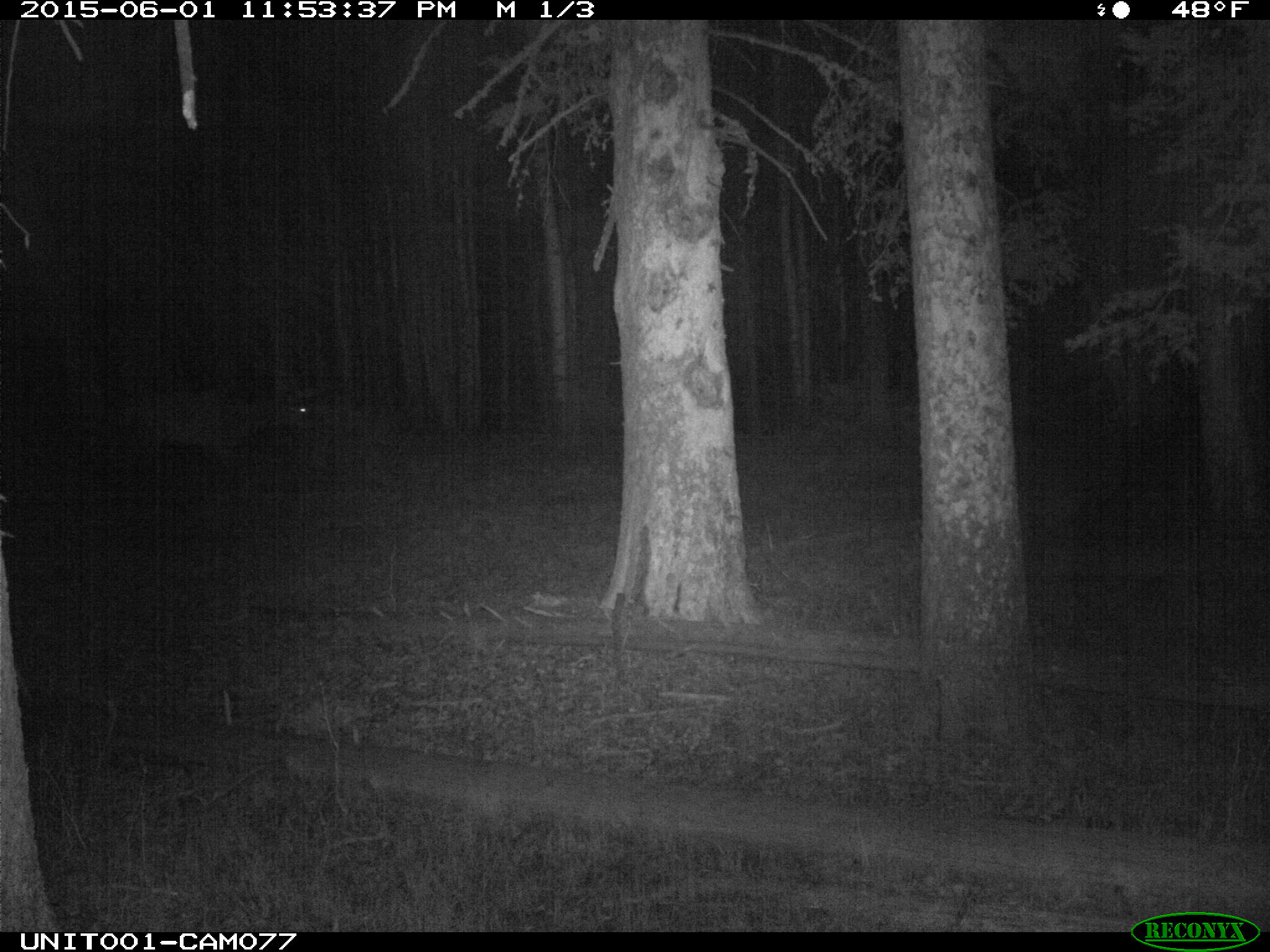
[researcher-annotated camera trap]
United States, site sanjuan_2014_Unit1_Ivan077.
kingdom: Animalia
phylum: Chordata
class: Mammalia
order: Artiodactyla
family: Cervidae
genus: Cervus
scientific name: Cervus elaphus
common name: red deer